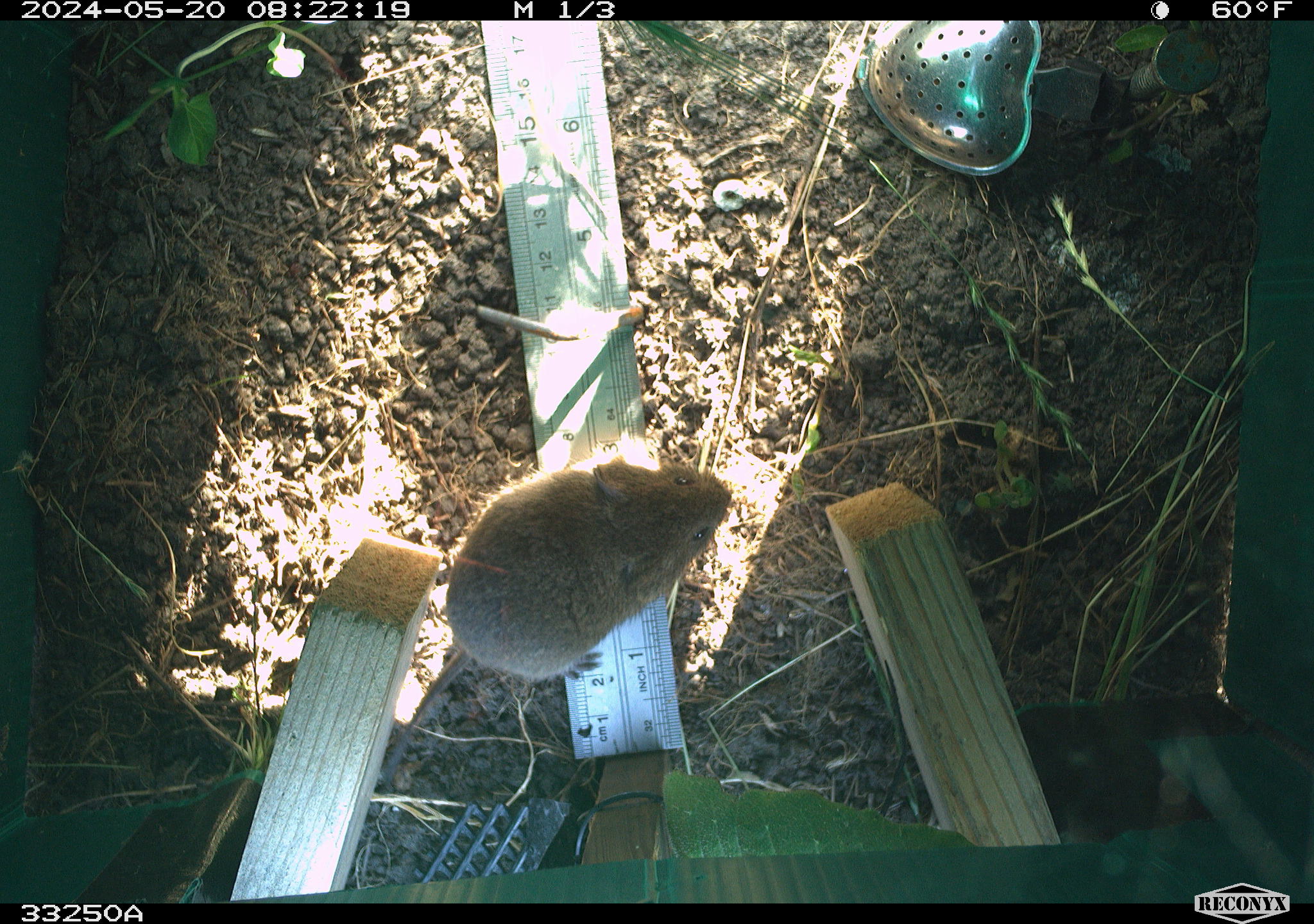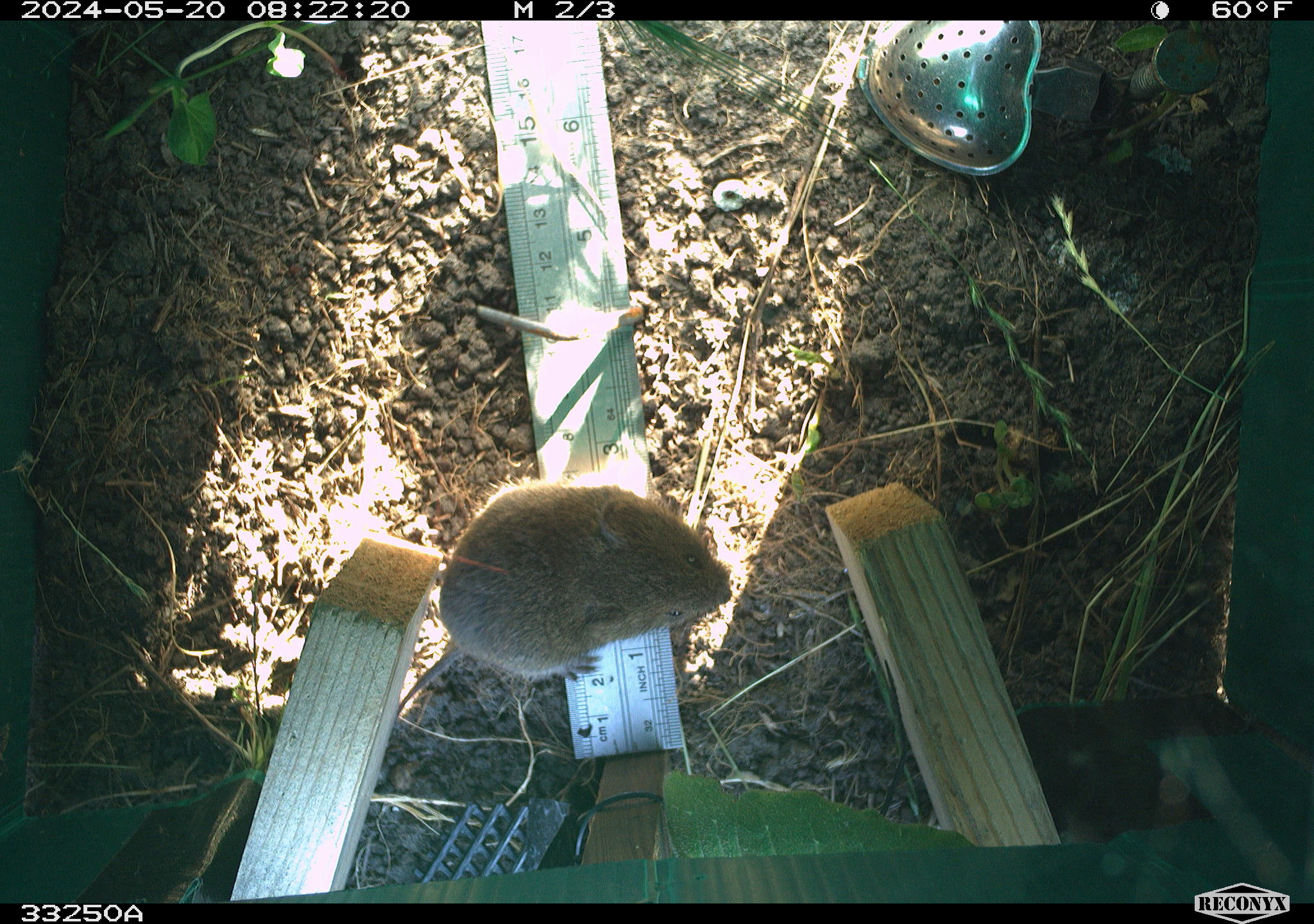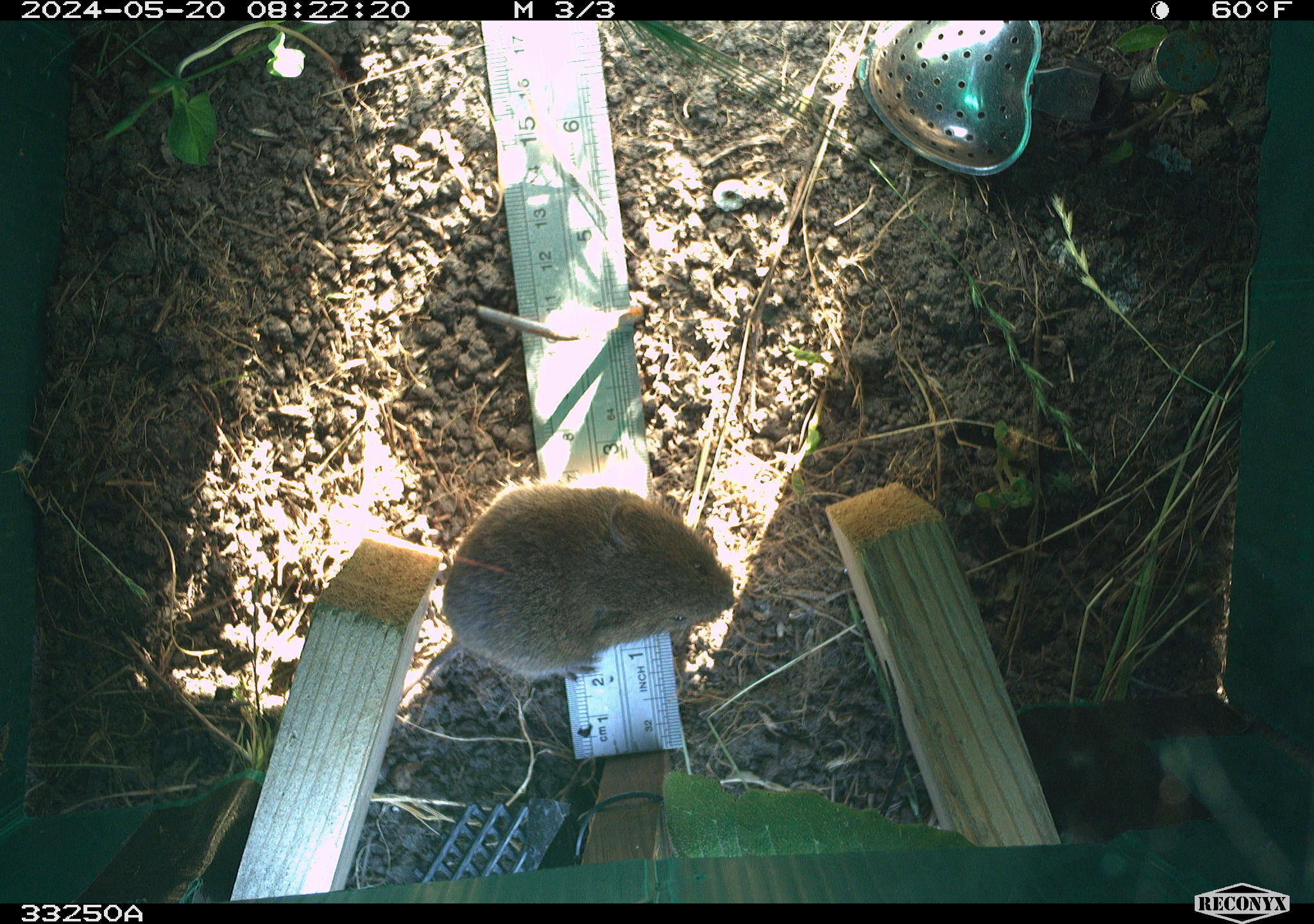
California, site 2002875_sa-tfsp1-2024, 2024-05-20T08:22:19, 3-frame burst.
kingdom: Animalia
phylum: Chordata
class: Mammalia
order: Rodentia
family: Cricetidae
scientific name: Arvicolinae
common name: voles, lemmings, and muskrats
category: arvicolinae subfamily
Arvicolinae subfamily (voles, lemmings, and muskrats) (Arvicolinae).